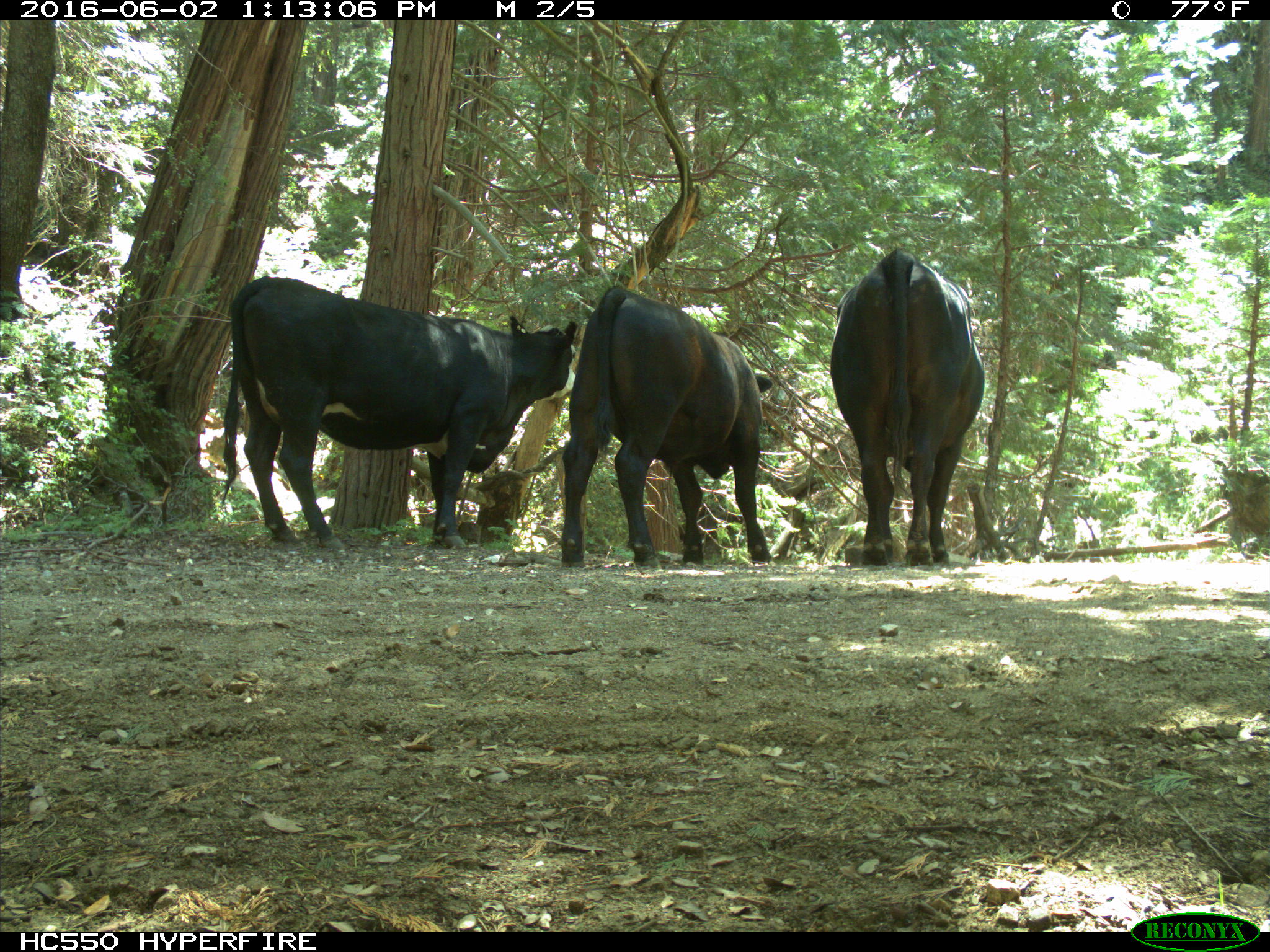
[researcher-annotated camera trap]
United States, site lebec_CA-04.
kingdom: Animalia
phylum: Chordata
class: Mammalia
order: Artiodactyla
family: Bovidae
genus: Bos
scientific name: Bos taurus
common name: domestic cow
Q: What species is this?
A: Bos taurus (domestic cow).